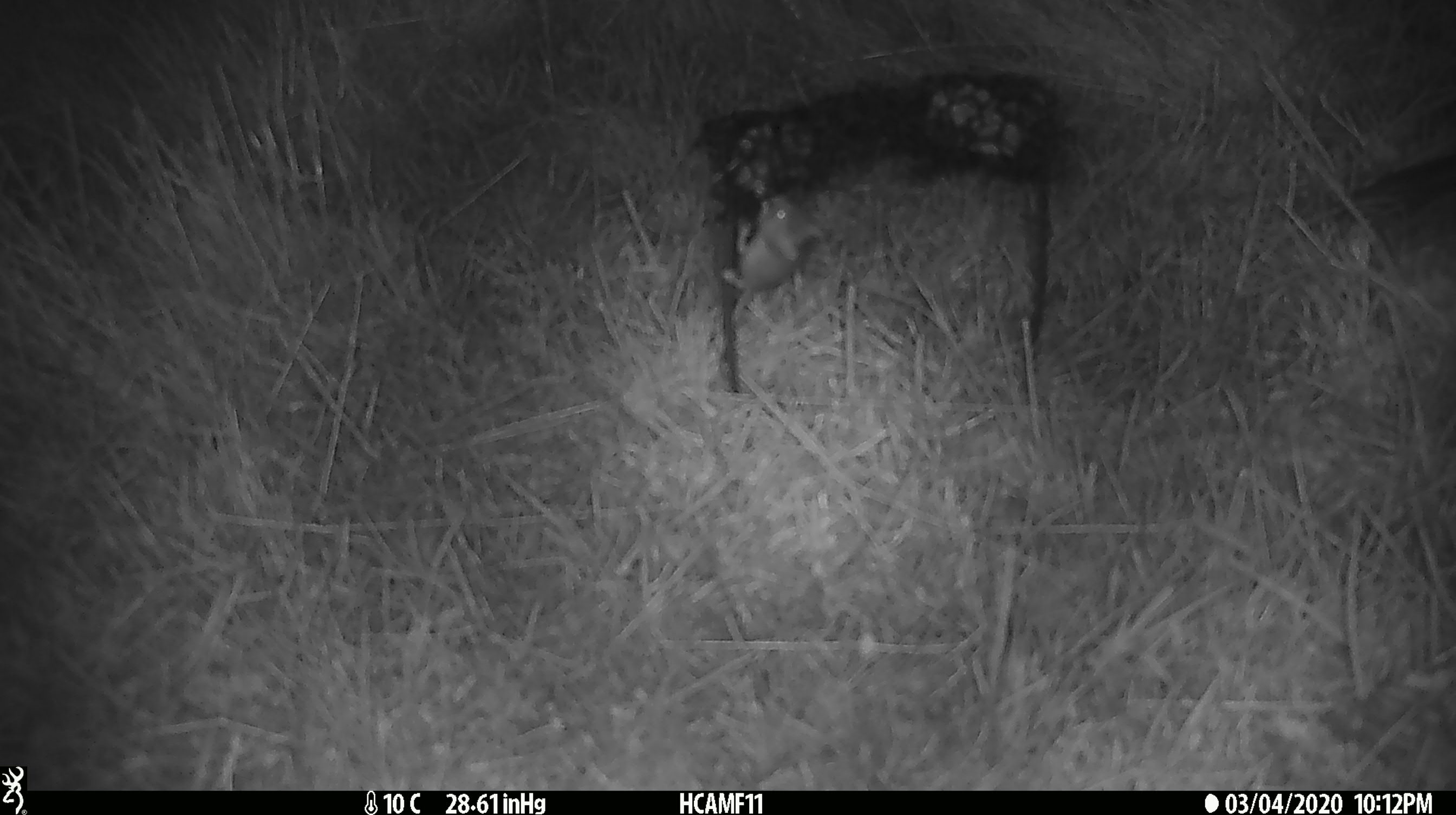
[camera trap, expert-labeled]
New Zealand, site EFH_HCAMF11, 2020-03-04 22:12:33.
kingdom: Animalia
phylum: Chordata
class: Mammalia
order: Rodentia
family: Muridae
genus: Mus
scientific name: Mus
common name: mouse